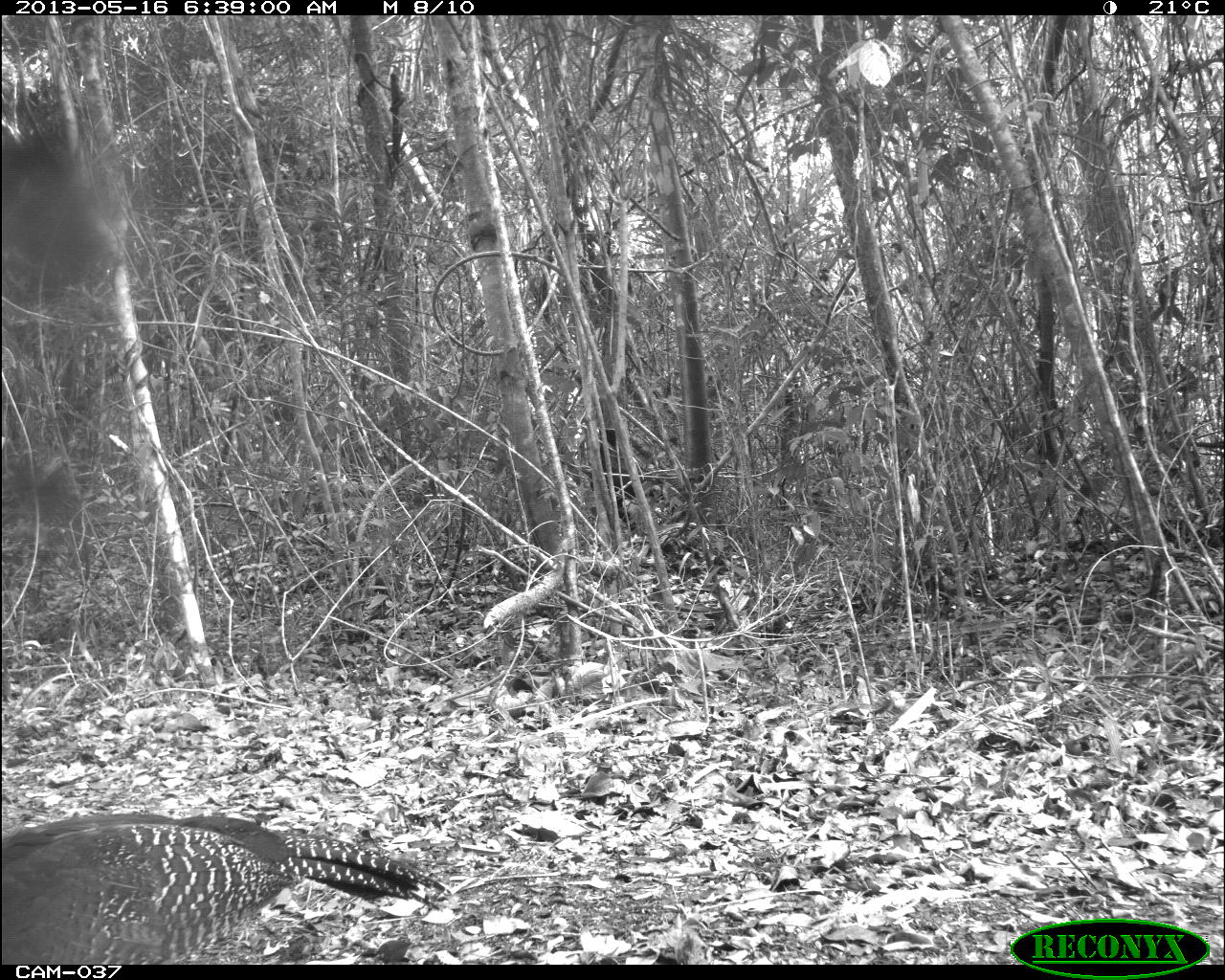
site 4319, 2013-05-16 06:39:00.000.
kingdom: Animalia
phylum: Chordata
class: Aves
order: Galliformes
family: Cracidae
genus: Crax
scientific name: Crax rubra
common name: great curassow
Crax rubra (great curassow), count 2.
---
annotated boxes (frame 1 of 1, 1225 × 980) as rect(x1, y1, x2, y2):
crax rubra: rect(0, 812, 452, 964)